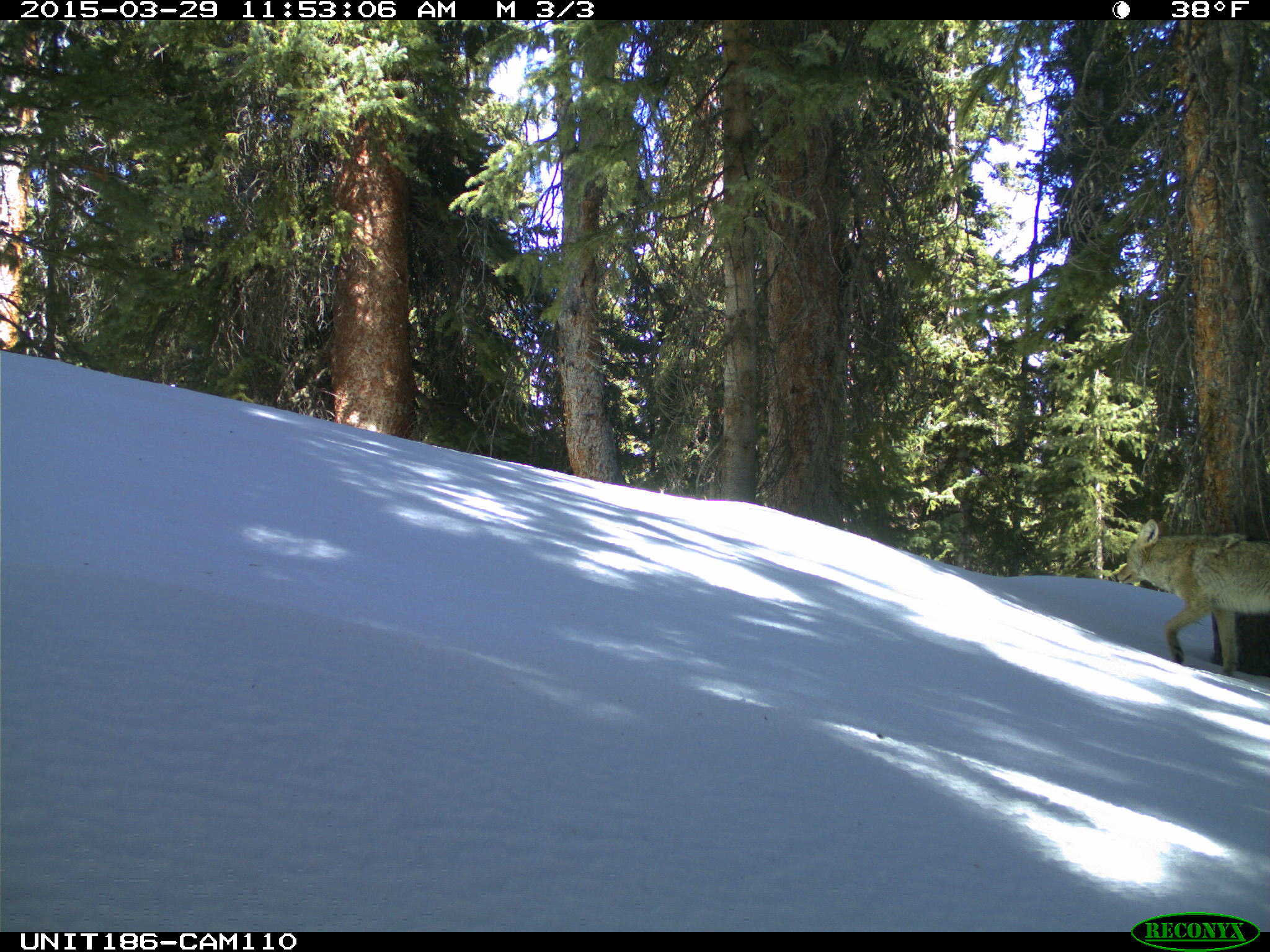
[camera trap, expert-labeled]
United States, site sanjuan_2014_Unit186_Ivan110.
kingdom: Animalia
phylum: Chordata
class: Mammalia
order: Carnivora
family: Canidae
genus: Canis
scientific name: Canis latrans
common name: coyote